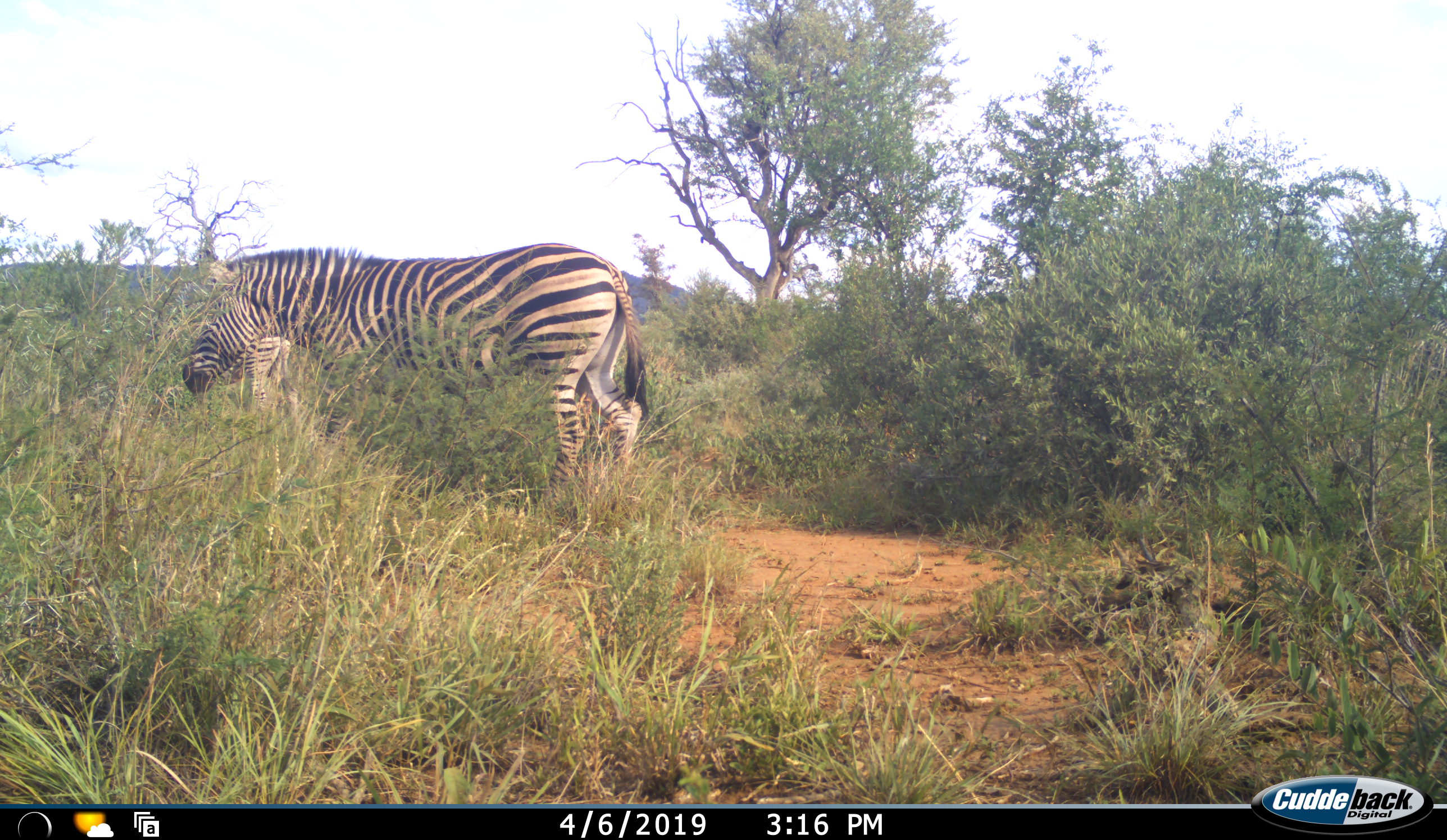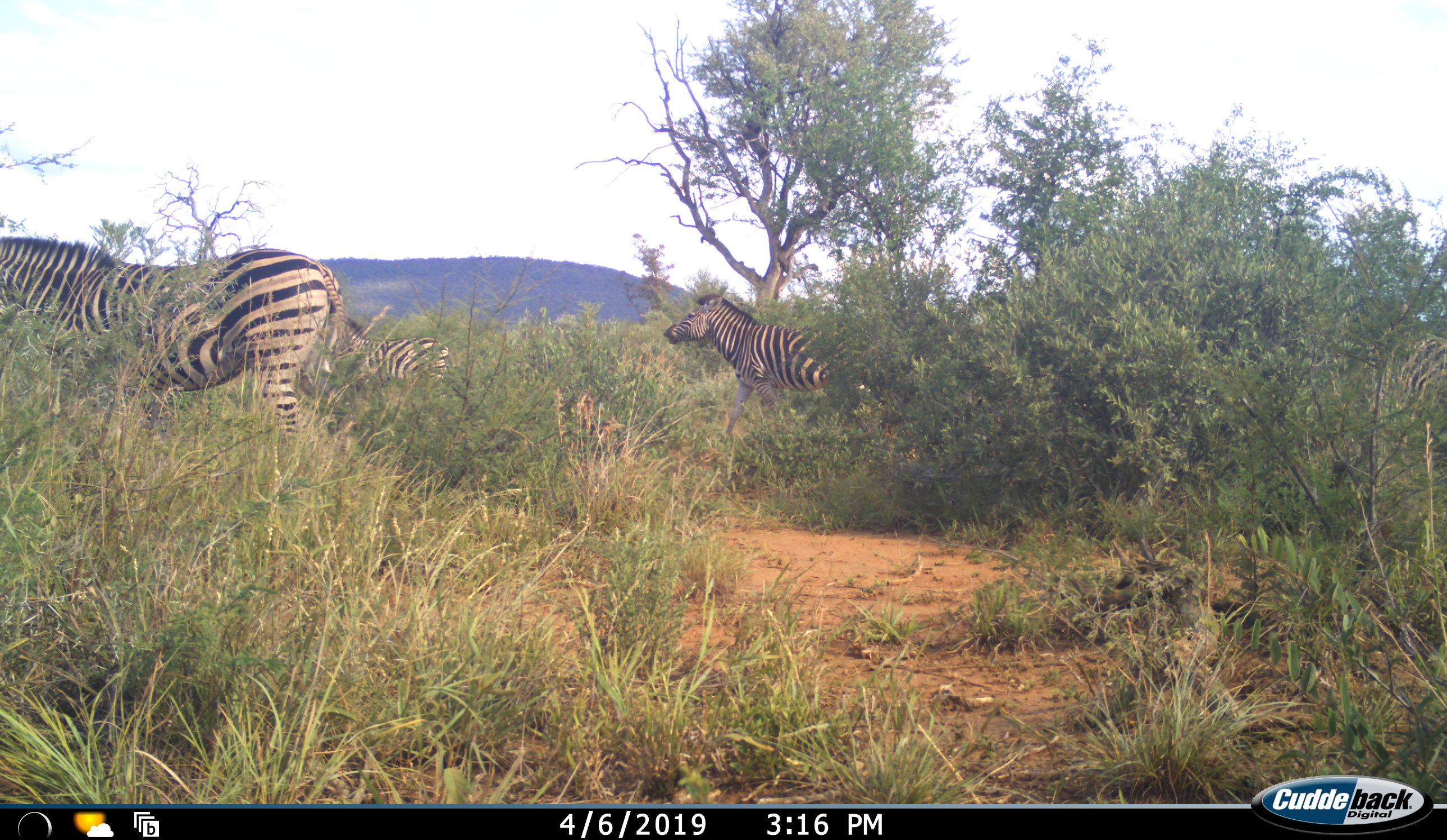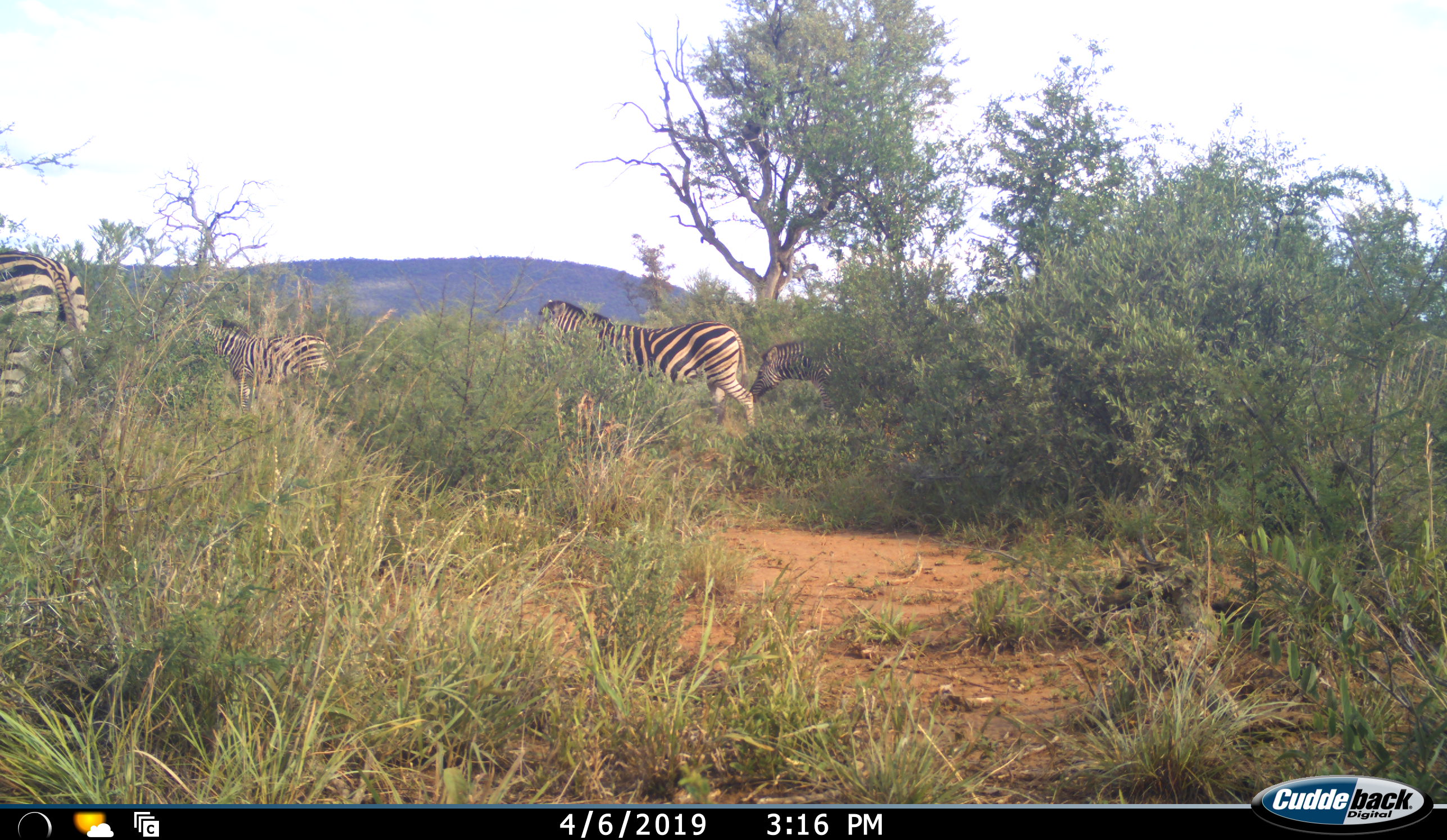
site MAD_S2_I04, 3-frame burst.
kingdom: Animalia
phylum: Chordata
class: Mammalia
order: Perissodactyla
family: Equidae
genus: Equus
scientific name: Equus quagga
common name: plains zebra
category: zebraplains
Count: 5.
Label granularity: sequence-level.